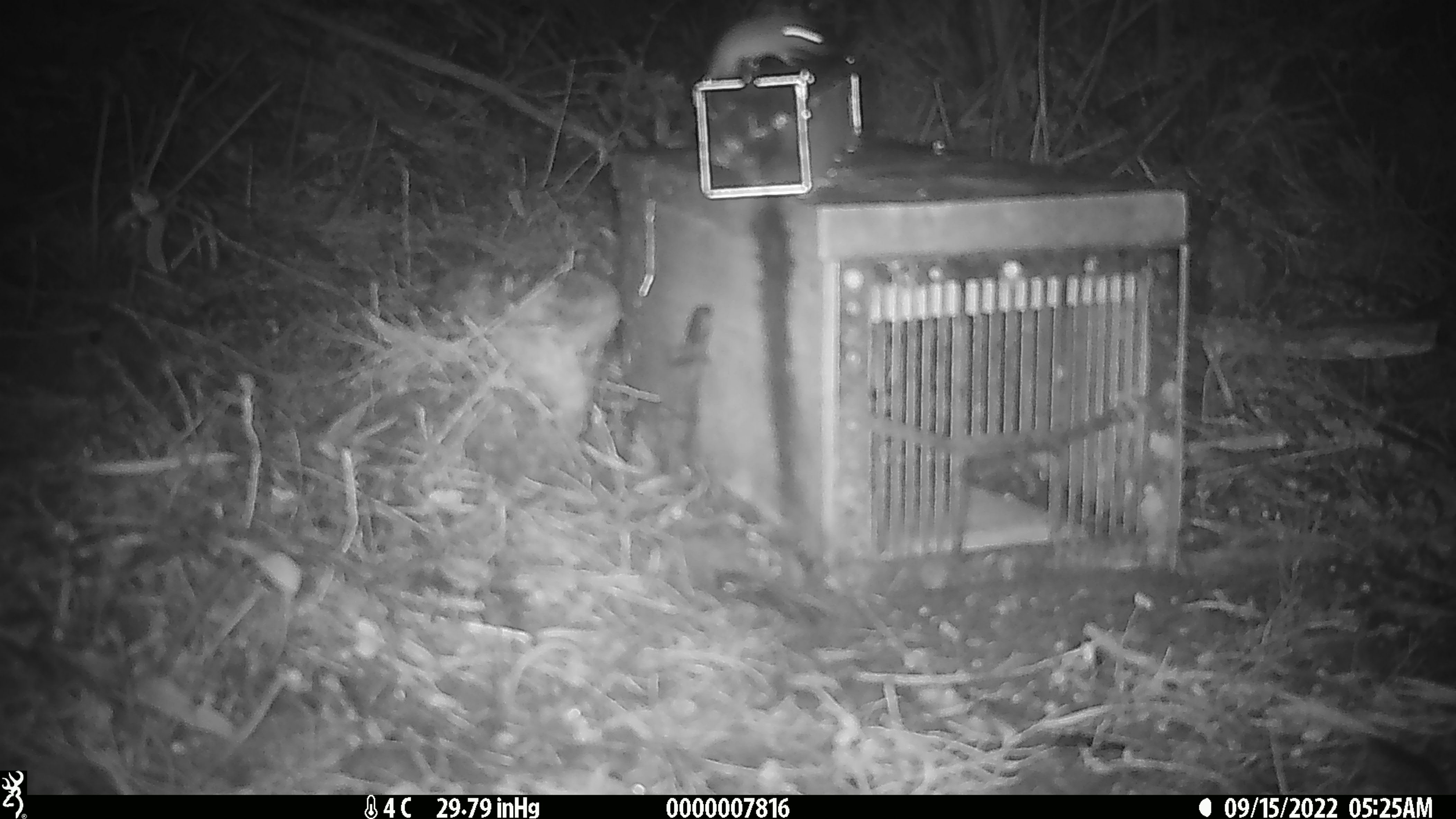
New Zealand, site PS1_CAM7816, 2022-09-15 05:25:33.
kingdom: Animalia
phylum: Chordata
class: Mammalia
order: Rodentia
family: Muridae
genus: Mus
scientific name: Mus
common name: mouse